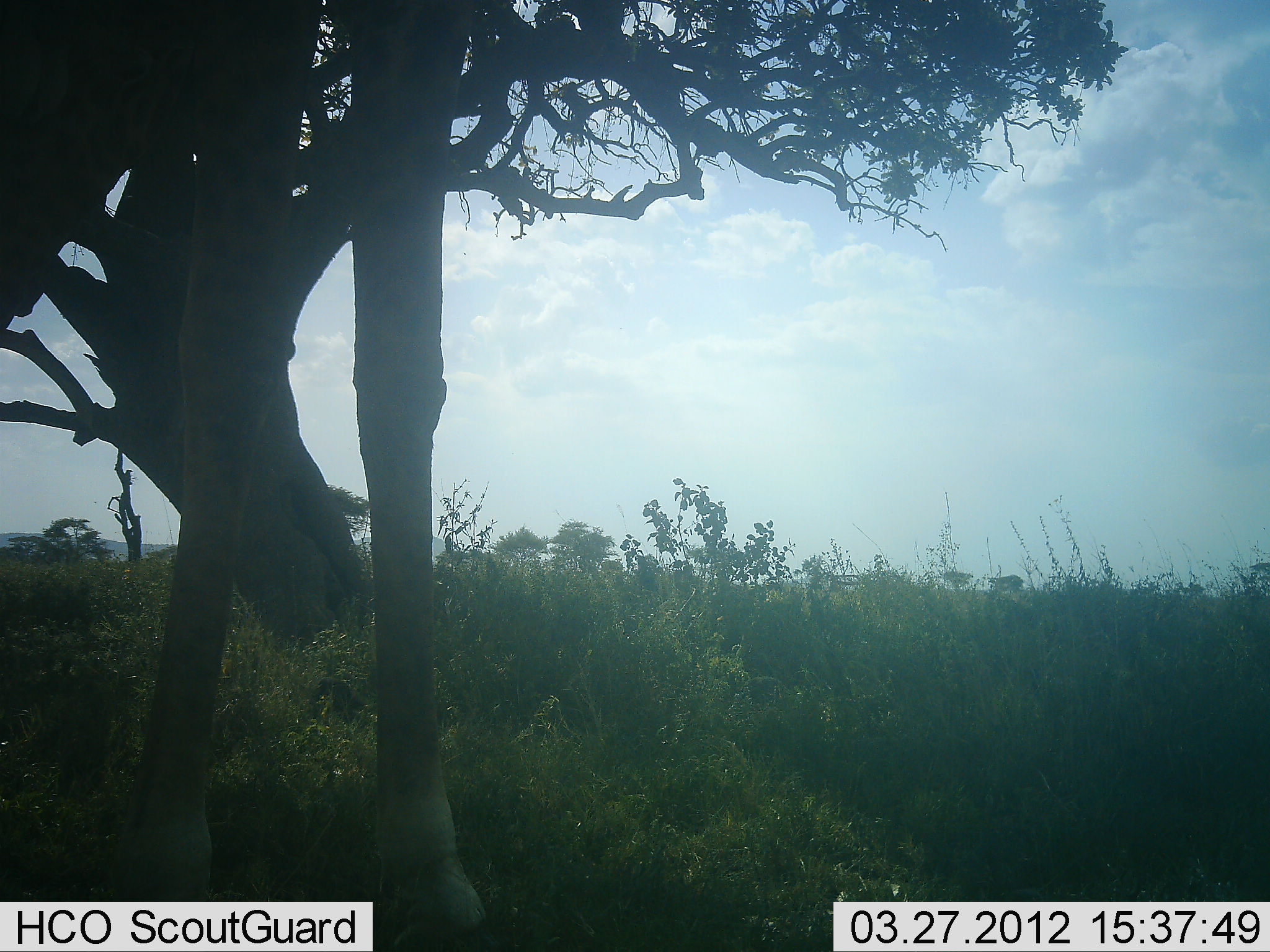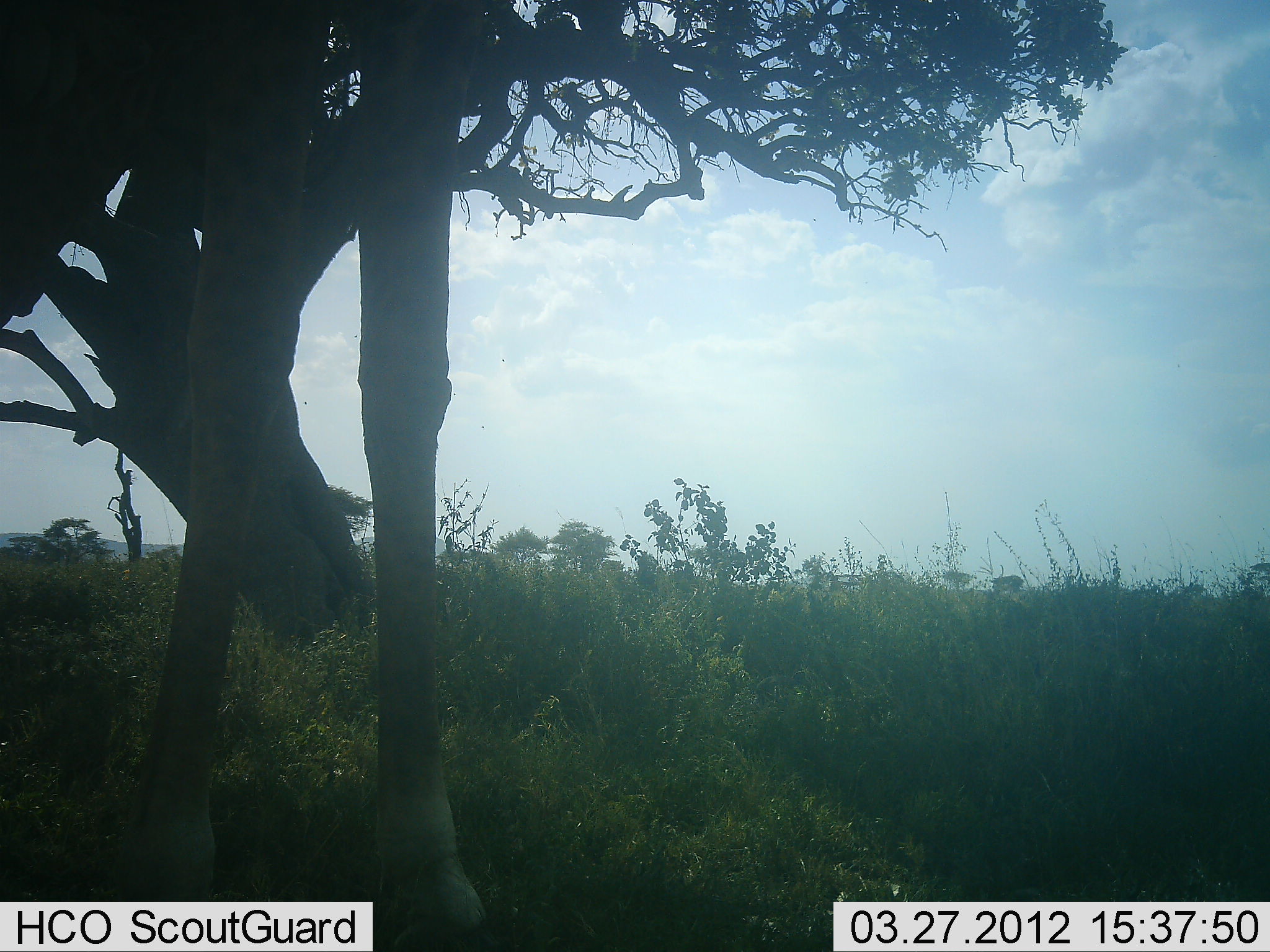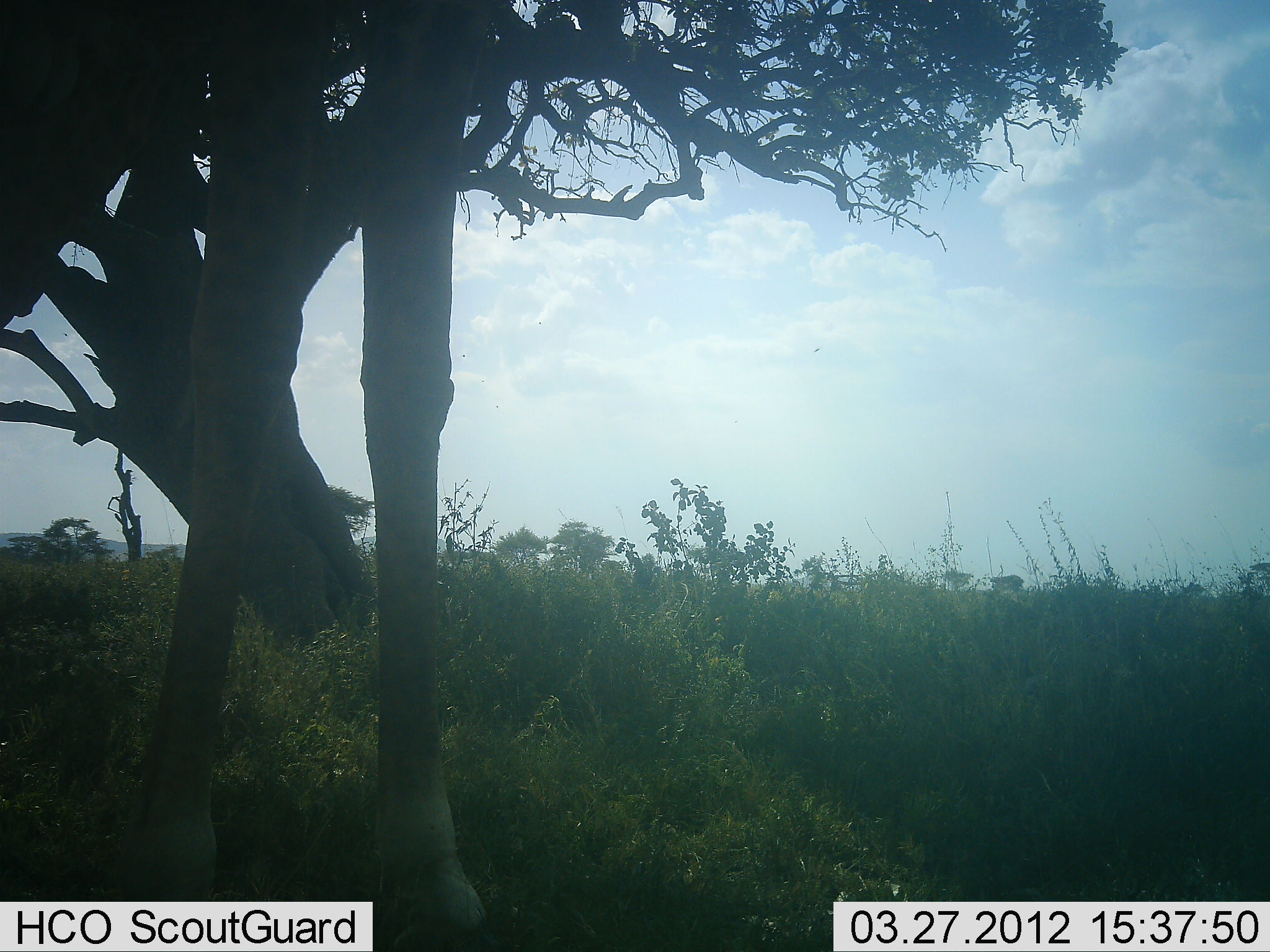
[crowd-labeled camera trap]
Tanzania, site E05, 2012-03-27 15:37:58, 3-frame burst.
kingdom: Animalia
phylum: Chordata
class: Mammalia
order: Artiodactyla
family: Giraffidae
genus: Giraffa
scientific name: Giraffa camelopardalis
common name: giraffe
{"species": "giraffe (Giraffa camelopardalis)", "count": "1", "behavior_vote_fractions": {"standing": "89%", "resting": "4%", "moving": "7%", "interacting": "0%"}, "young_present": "0%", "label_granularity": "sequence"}